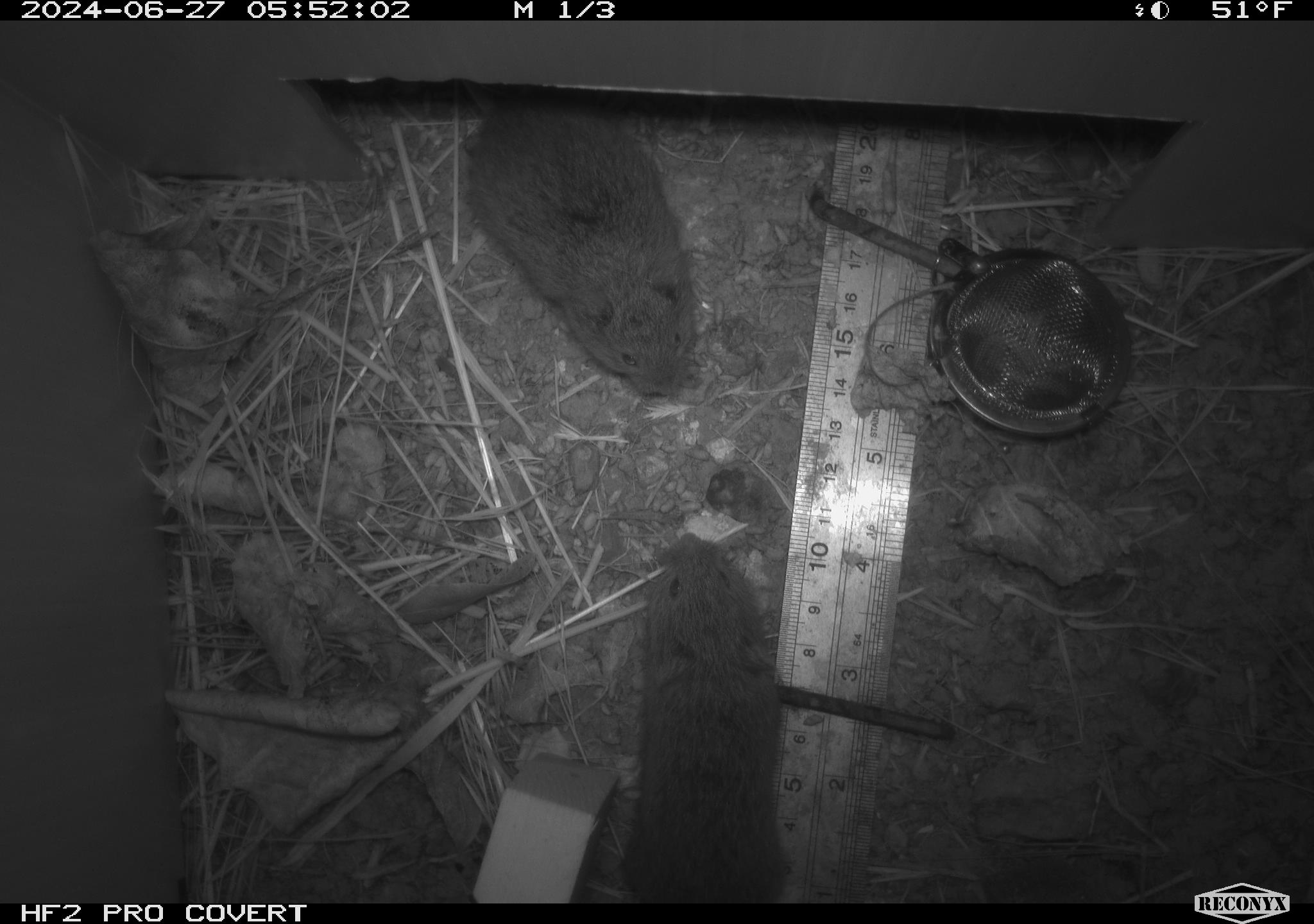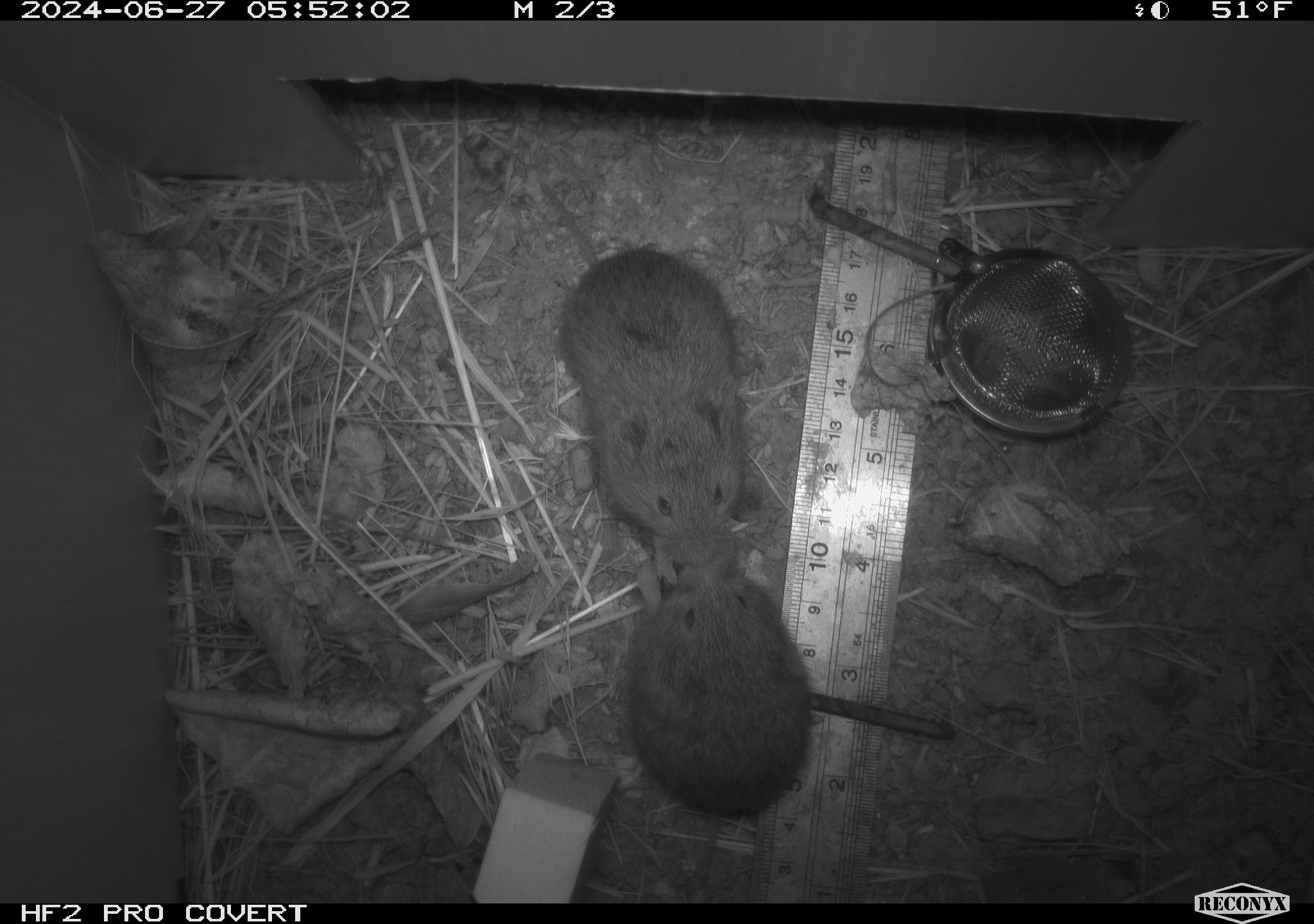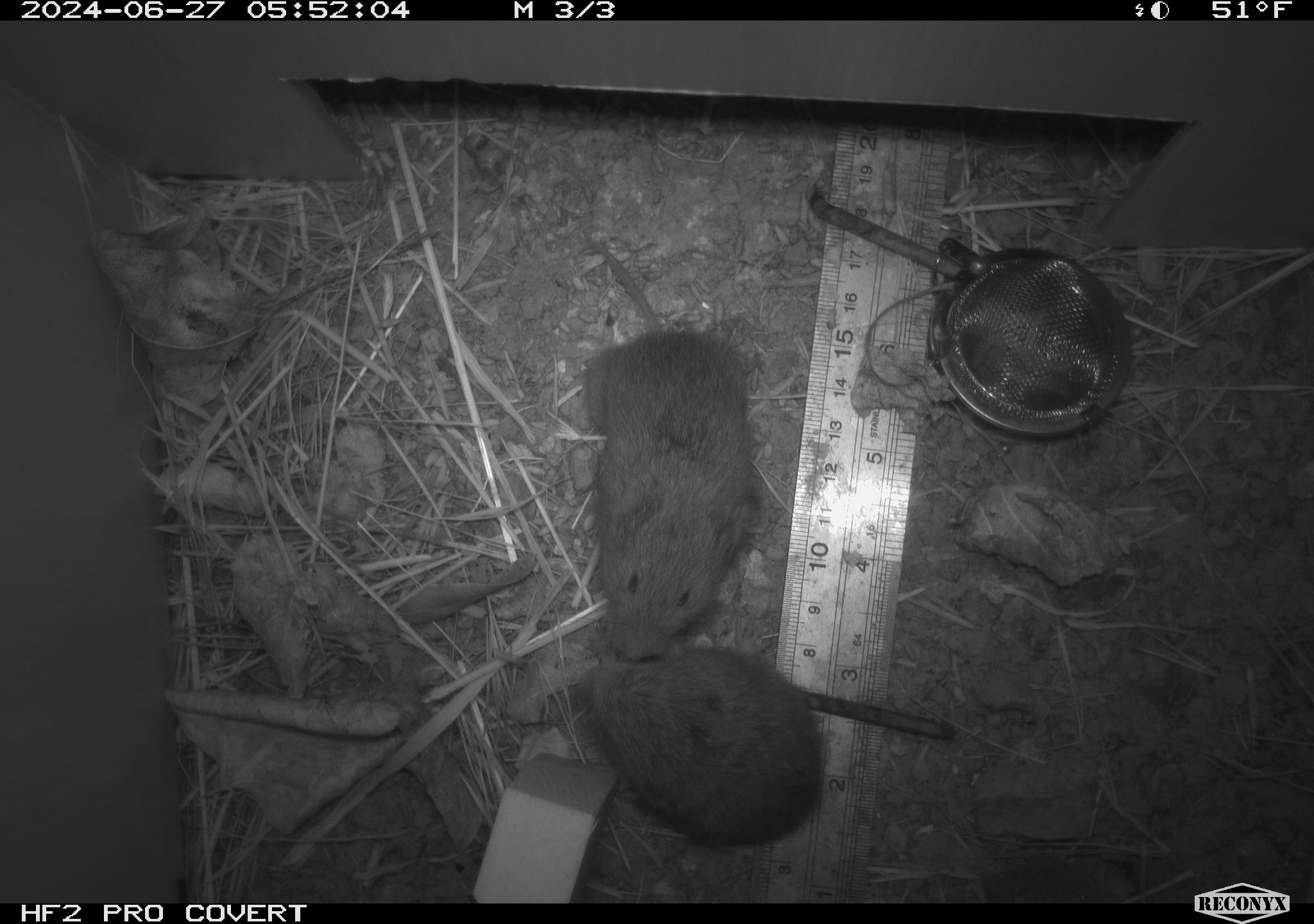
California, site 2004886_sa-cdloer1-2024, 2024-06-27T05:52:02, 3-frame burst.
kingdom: Animalia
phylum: Chordata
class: Mammalia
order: Rodentia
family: Cricetidae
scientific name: Arvicolinae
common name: voles, lemmings, and muskrats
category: arvicolinae subfamily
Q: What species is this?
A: Arvicolinae subfamily (voles, lemmings, and muskrats) (Arvicolinae).